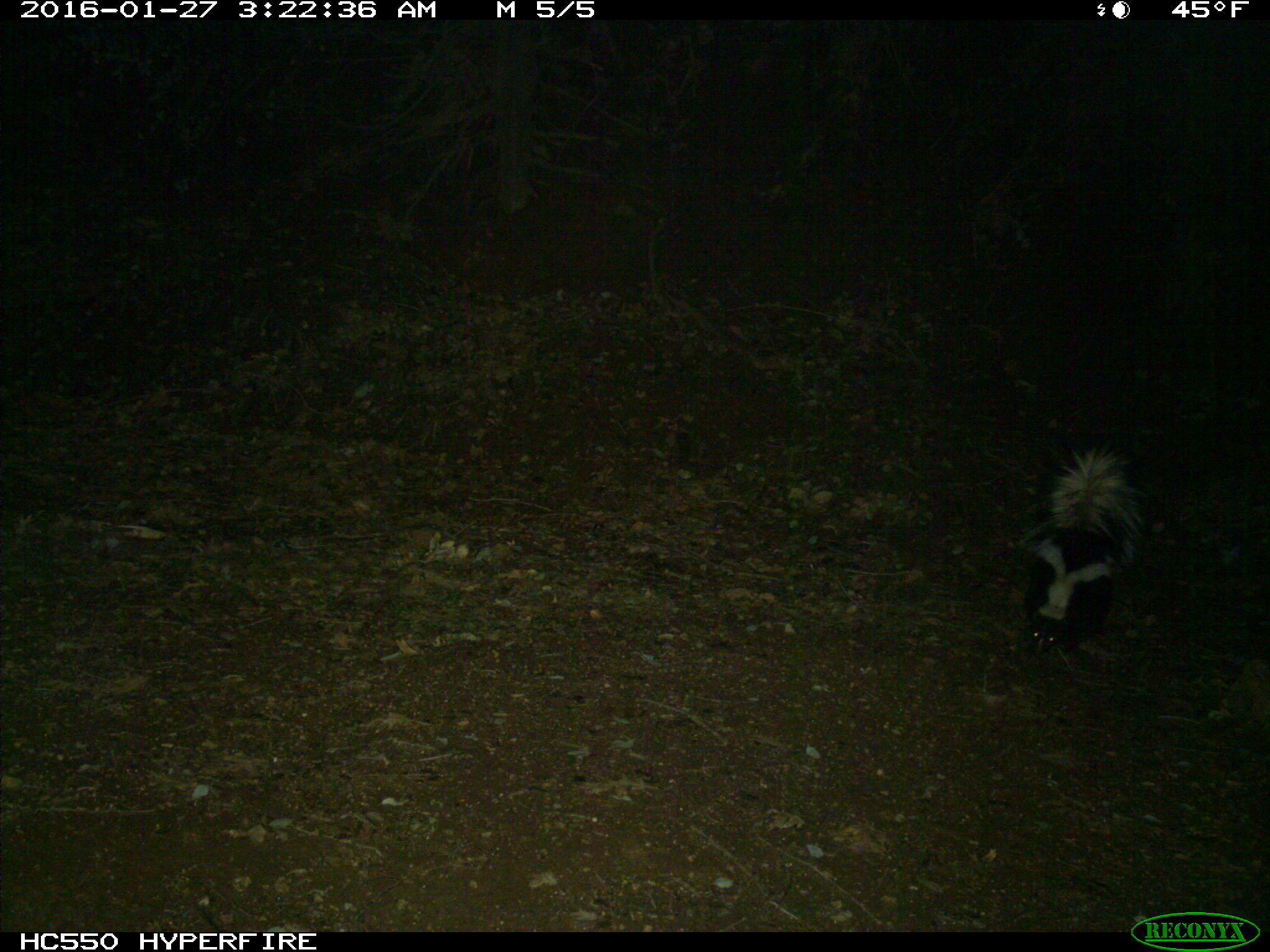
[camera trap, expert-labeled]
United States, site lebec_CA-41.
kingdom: Animalia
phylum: Chordata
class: Mammalia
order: Carnivora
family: Mephitidae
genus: Mephitis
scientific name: Mephitis mephitis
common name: striped skunk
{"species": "Mephitis mephitis (striped skunk)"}